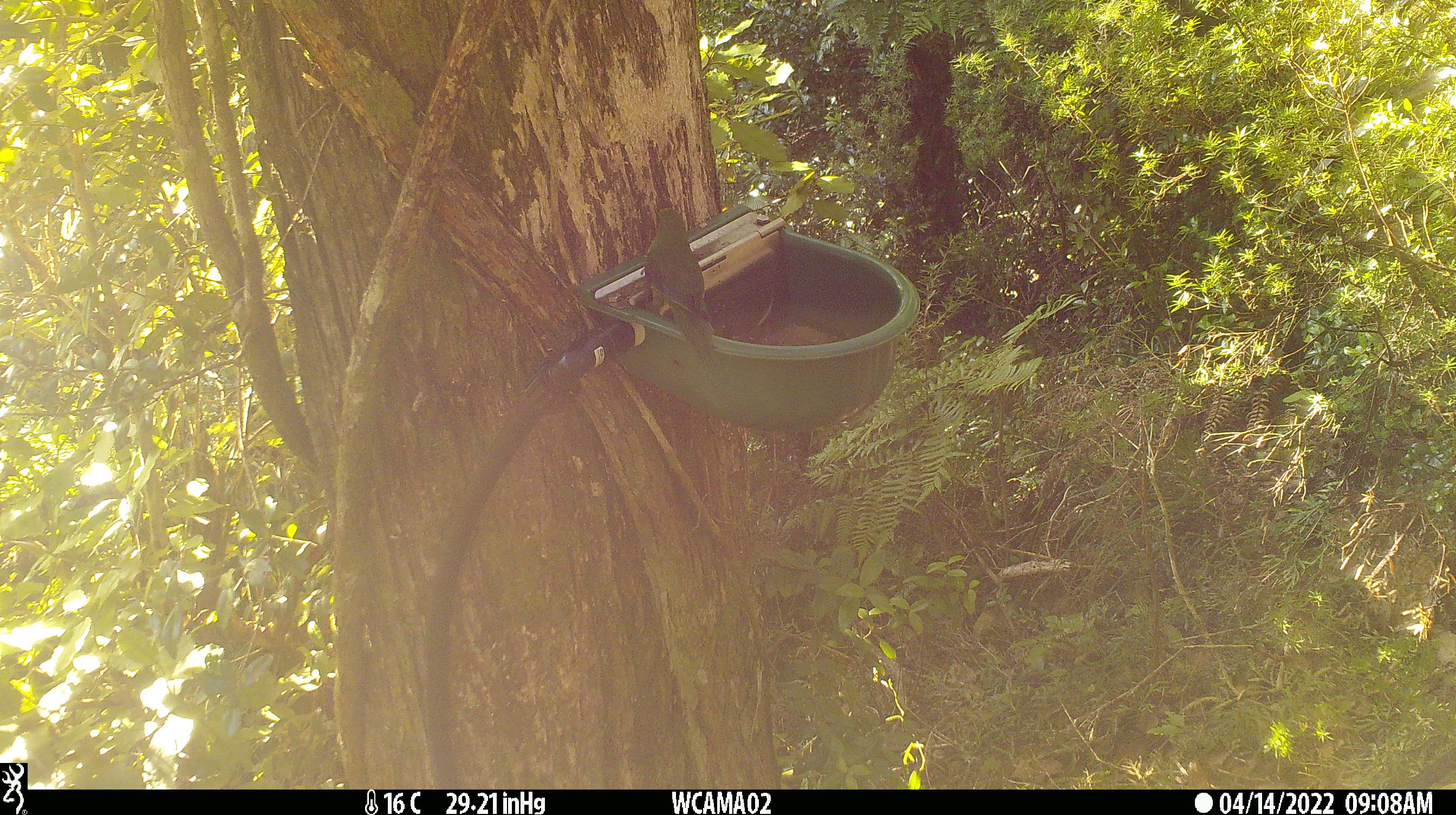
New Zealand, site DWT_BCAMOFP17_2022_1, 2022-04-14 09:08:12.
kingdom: Animalia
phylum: Chordata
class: Aves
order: Psittaciformes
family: Psittaculidae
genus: Cyanoramphus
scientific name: Cyanoramphus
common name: parakeet